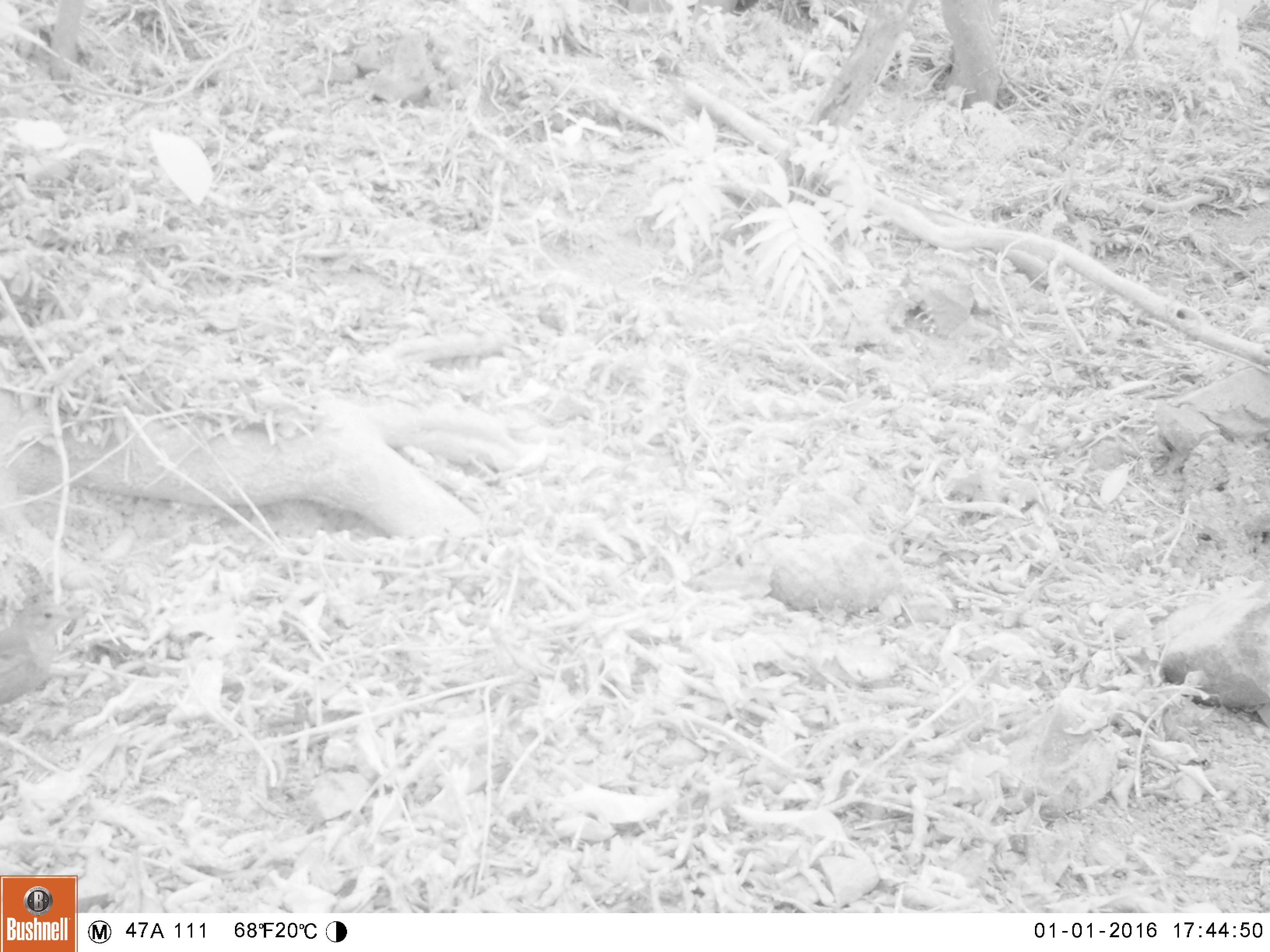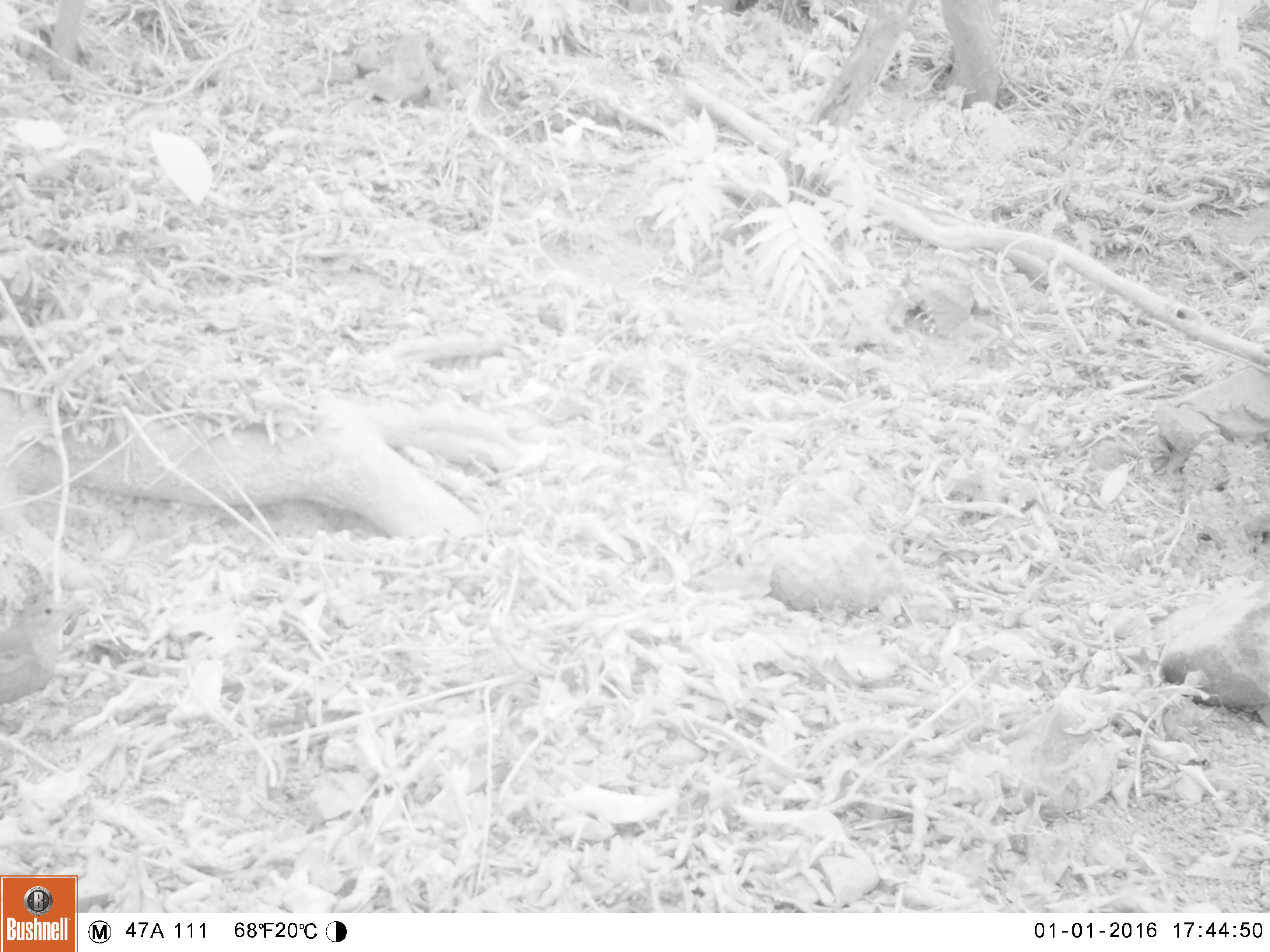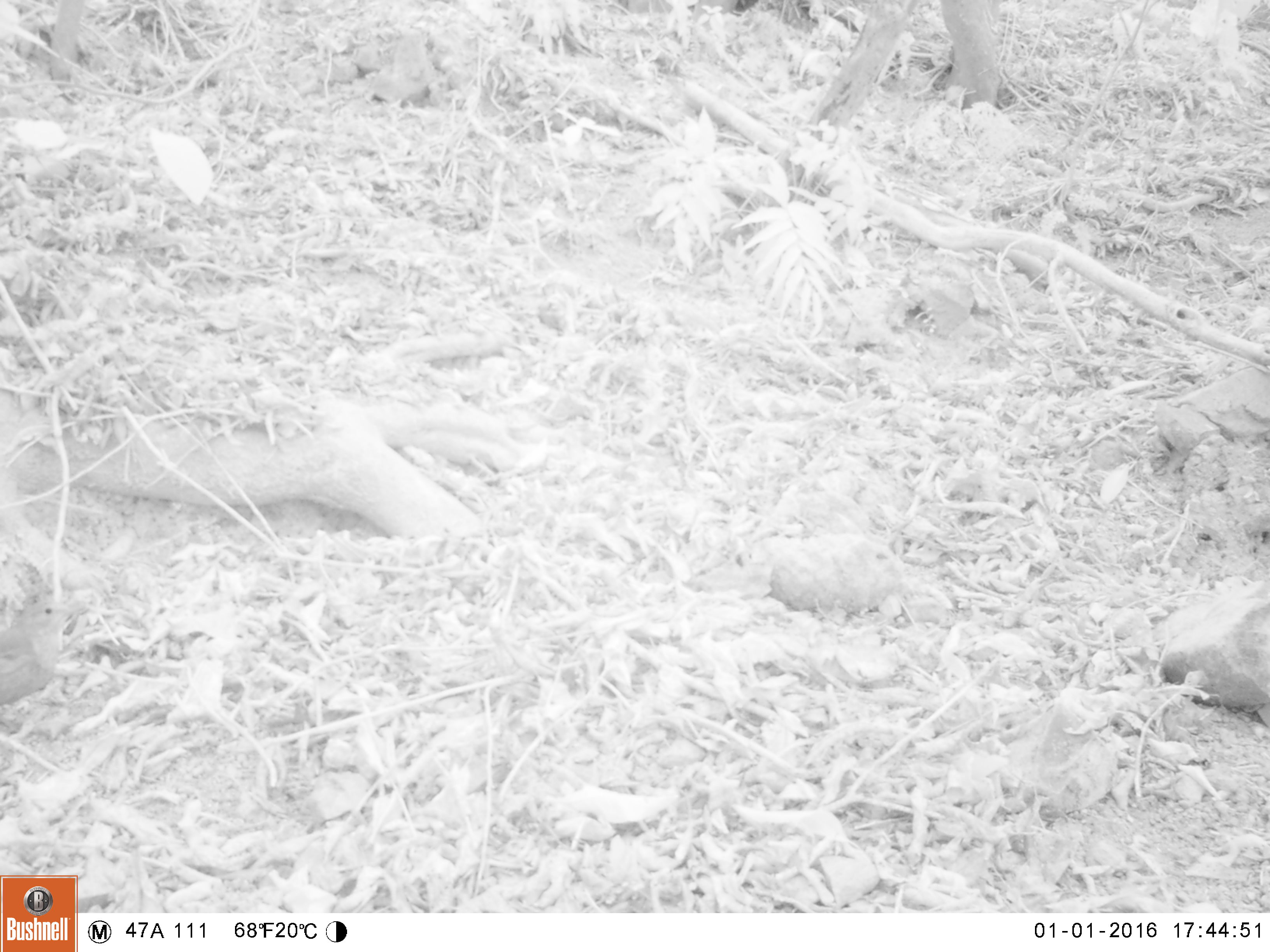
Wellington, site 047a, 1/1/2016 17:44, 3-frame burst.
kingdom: Animalia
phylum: Chordata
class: Aves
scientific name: Aves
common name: bird